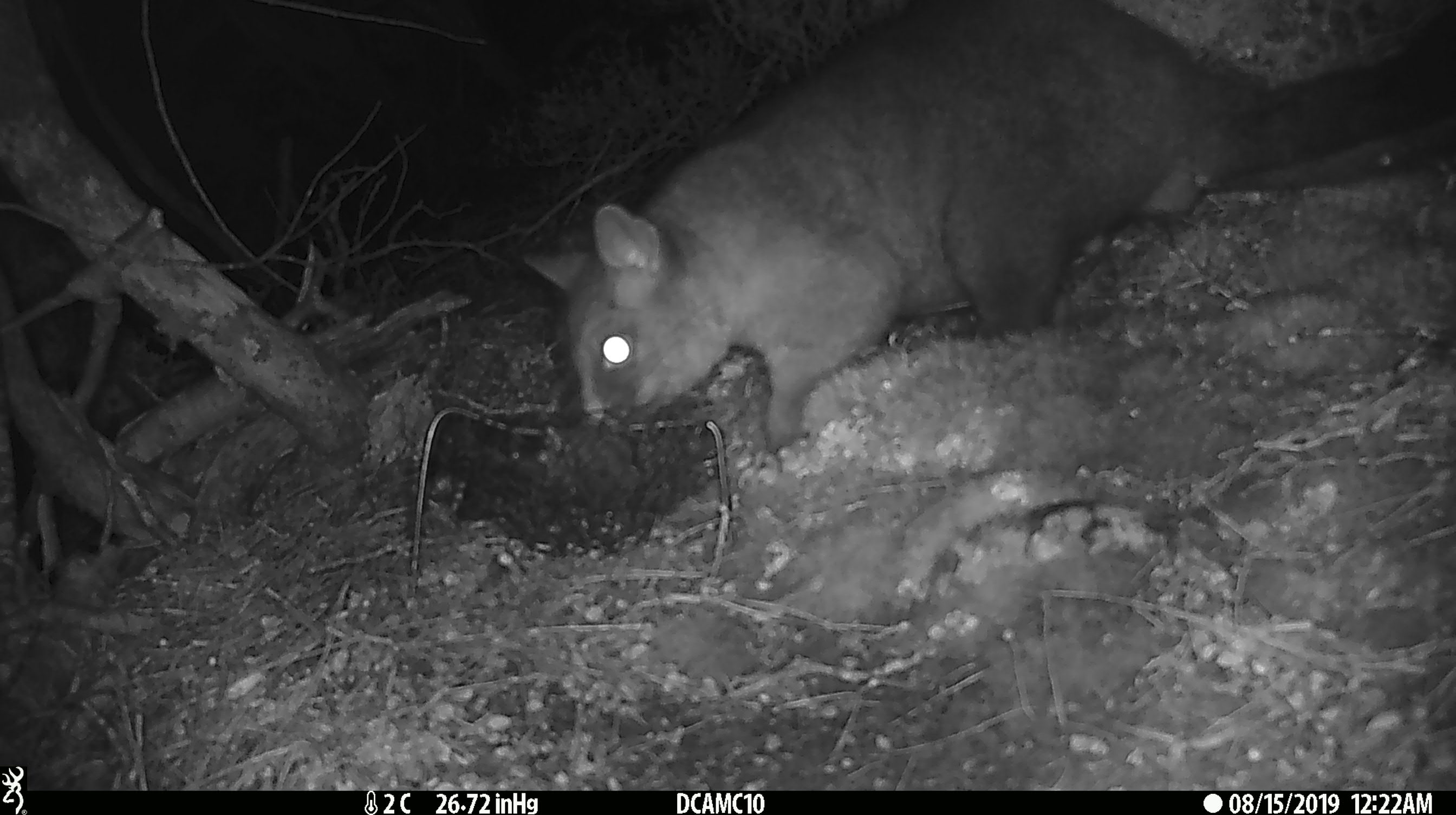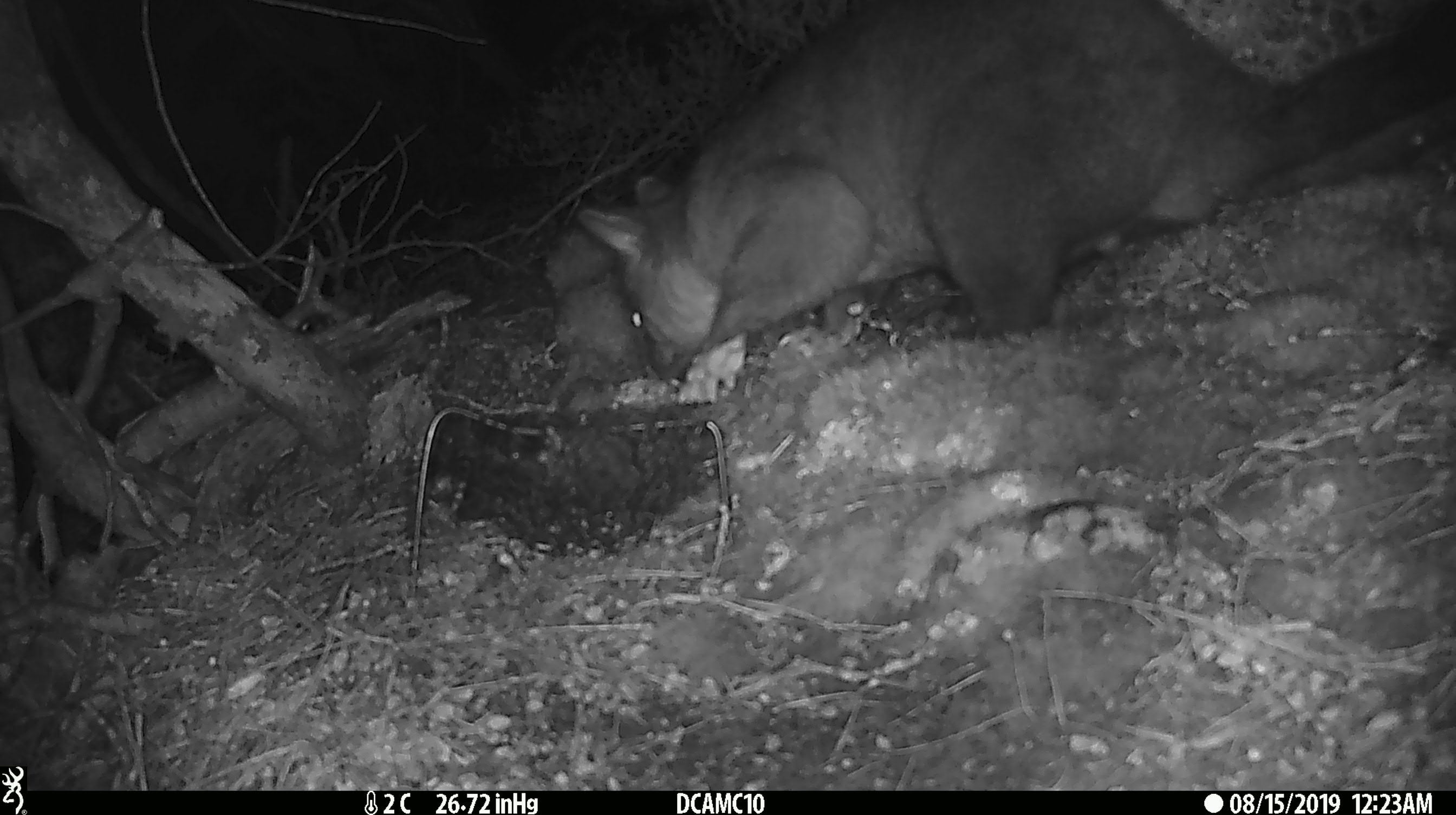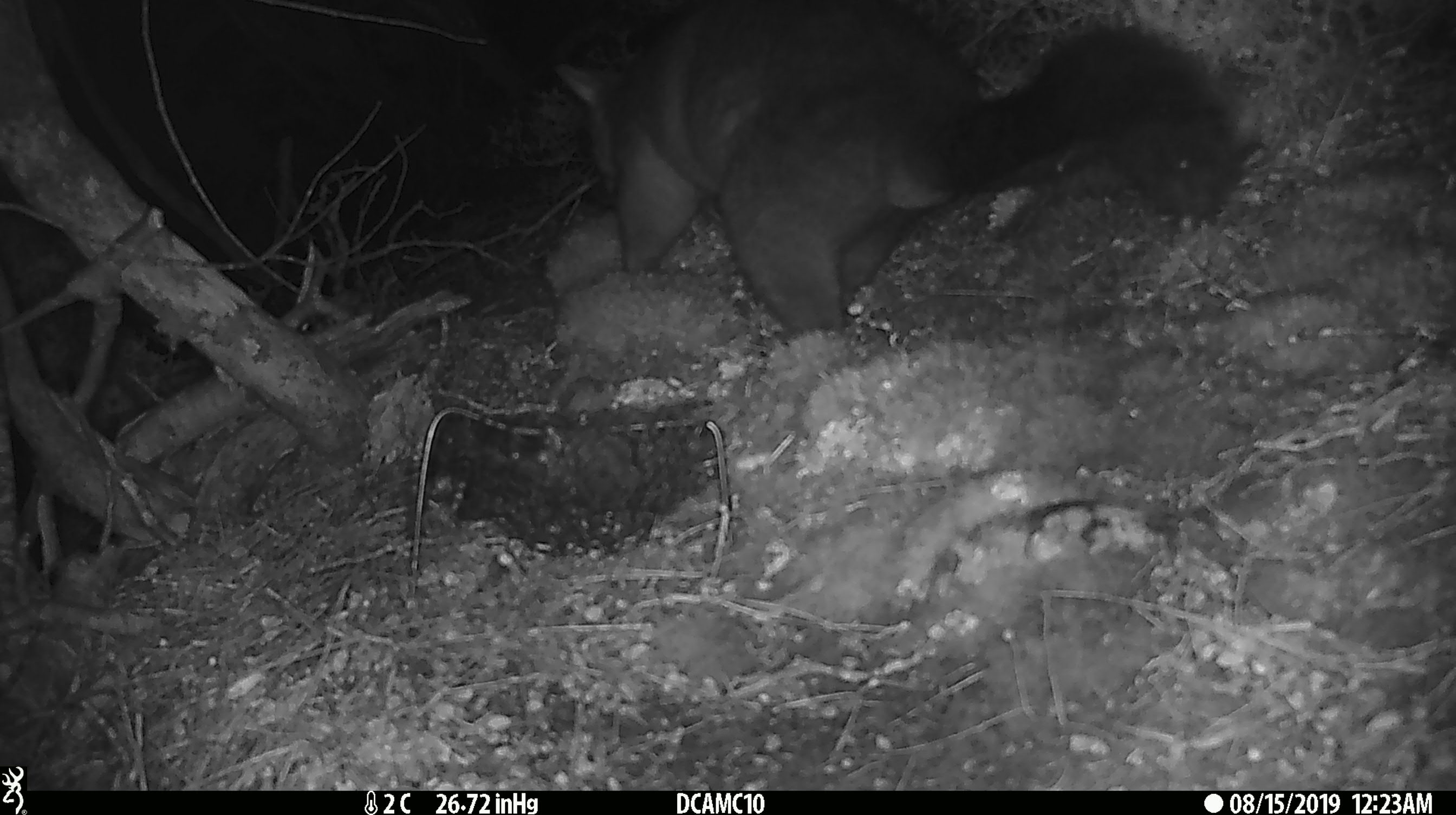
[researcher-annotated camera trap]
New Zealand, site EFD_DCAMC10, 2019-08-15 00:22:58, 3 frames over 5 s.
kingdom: Animalia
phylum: Chordata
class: Mammalia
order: Diprotodontia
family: Phalangeridae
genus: Trichosurus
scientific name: Trichosurus vulpecula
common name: common brushtail possum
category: possum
Possum (common brushtail possum) (Trichosurus vulpecula).